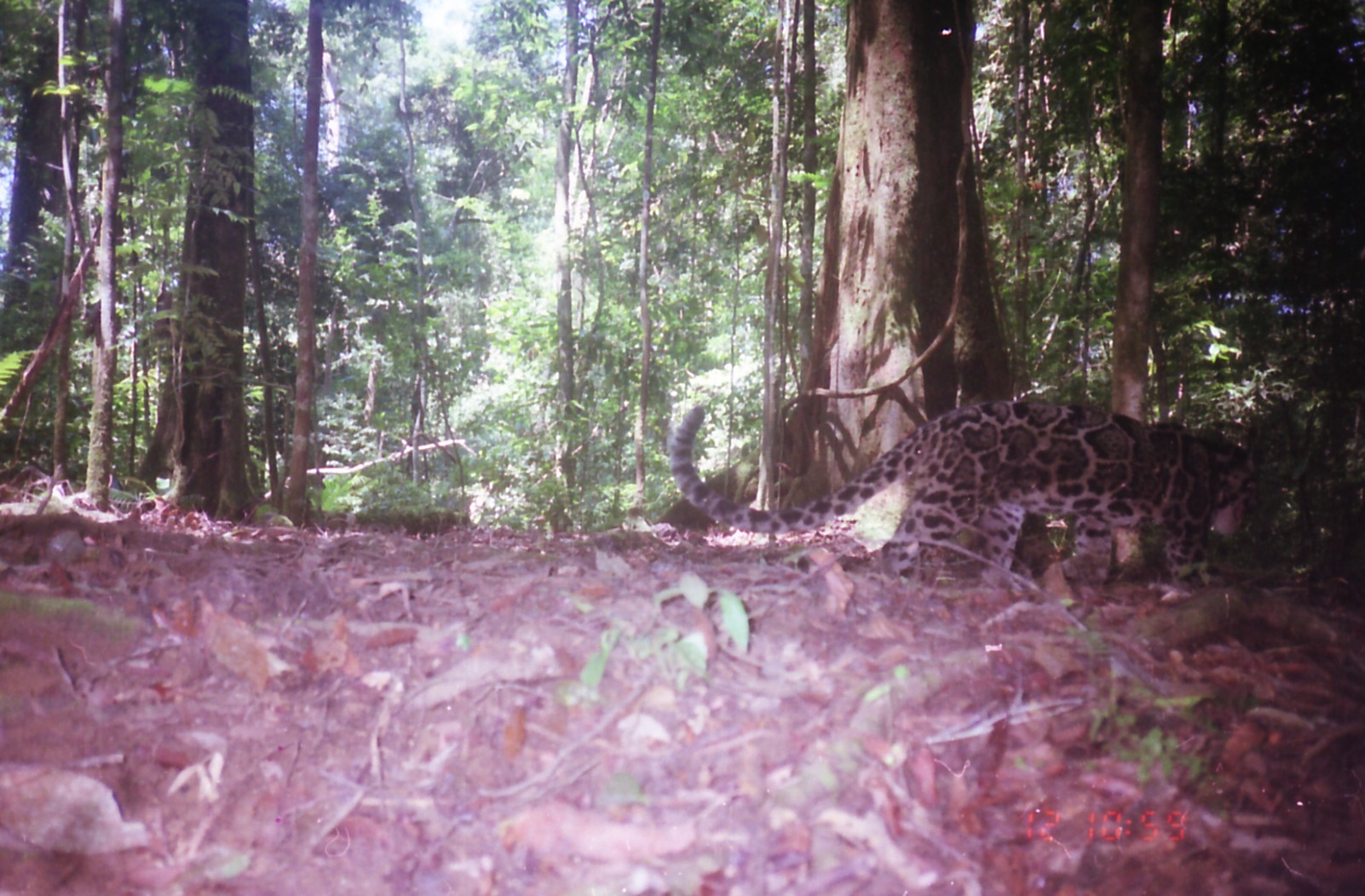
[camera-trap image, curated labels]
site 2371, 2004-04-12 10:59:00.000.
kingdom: Animalia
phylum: Chordata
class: Mammalia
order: Carnivora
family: Felidae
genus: Neofelis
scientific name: Neofelis nebulosa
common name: mainland clouded leopard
Neofelis nebulosa (mainland clouded leopard), count 1.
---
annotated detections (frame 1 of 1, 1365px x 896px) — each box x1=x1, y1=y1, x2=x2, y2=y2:
neofelis nebulosa: x1=668, y1=399, x2=1257, y2=587